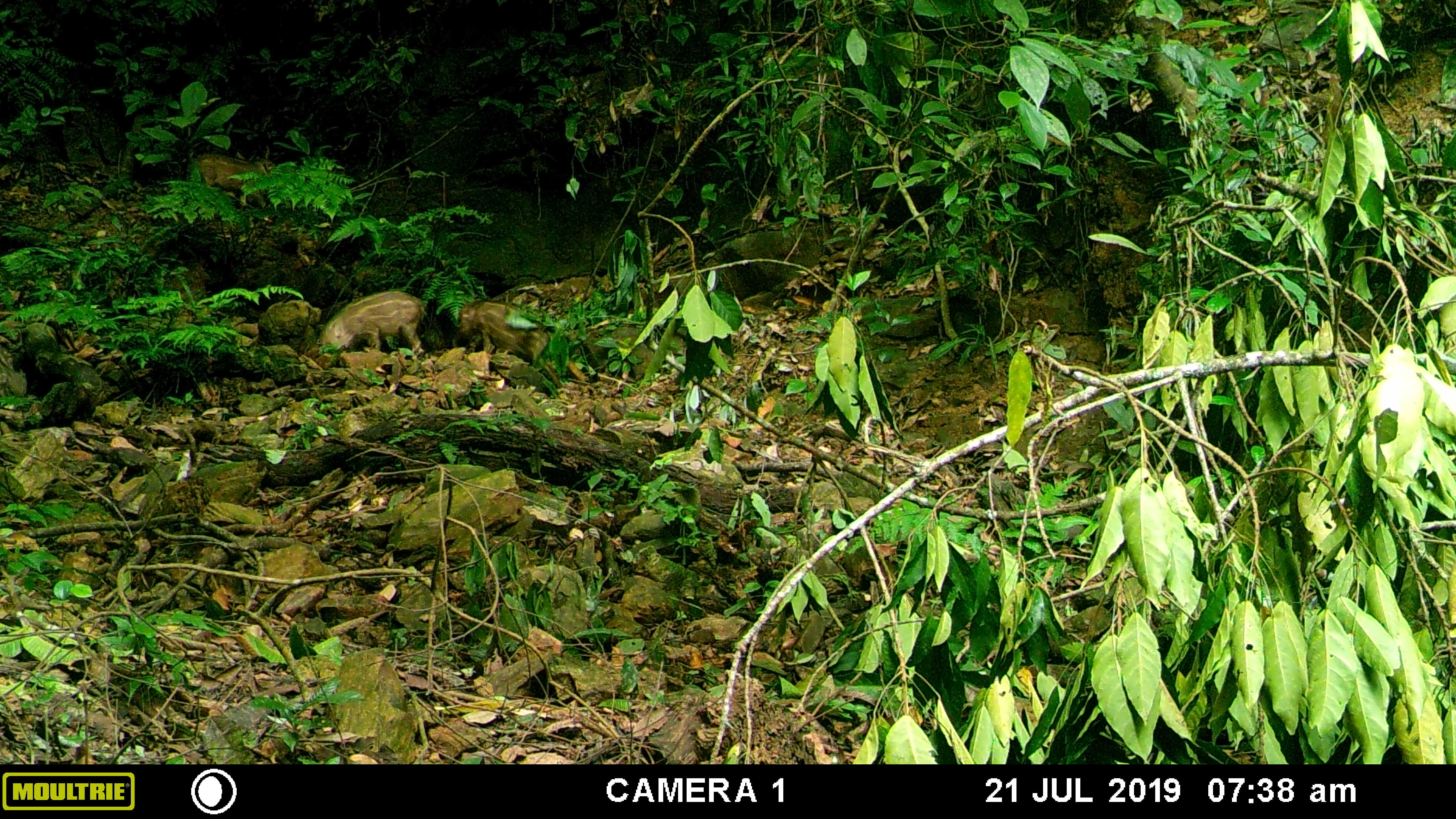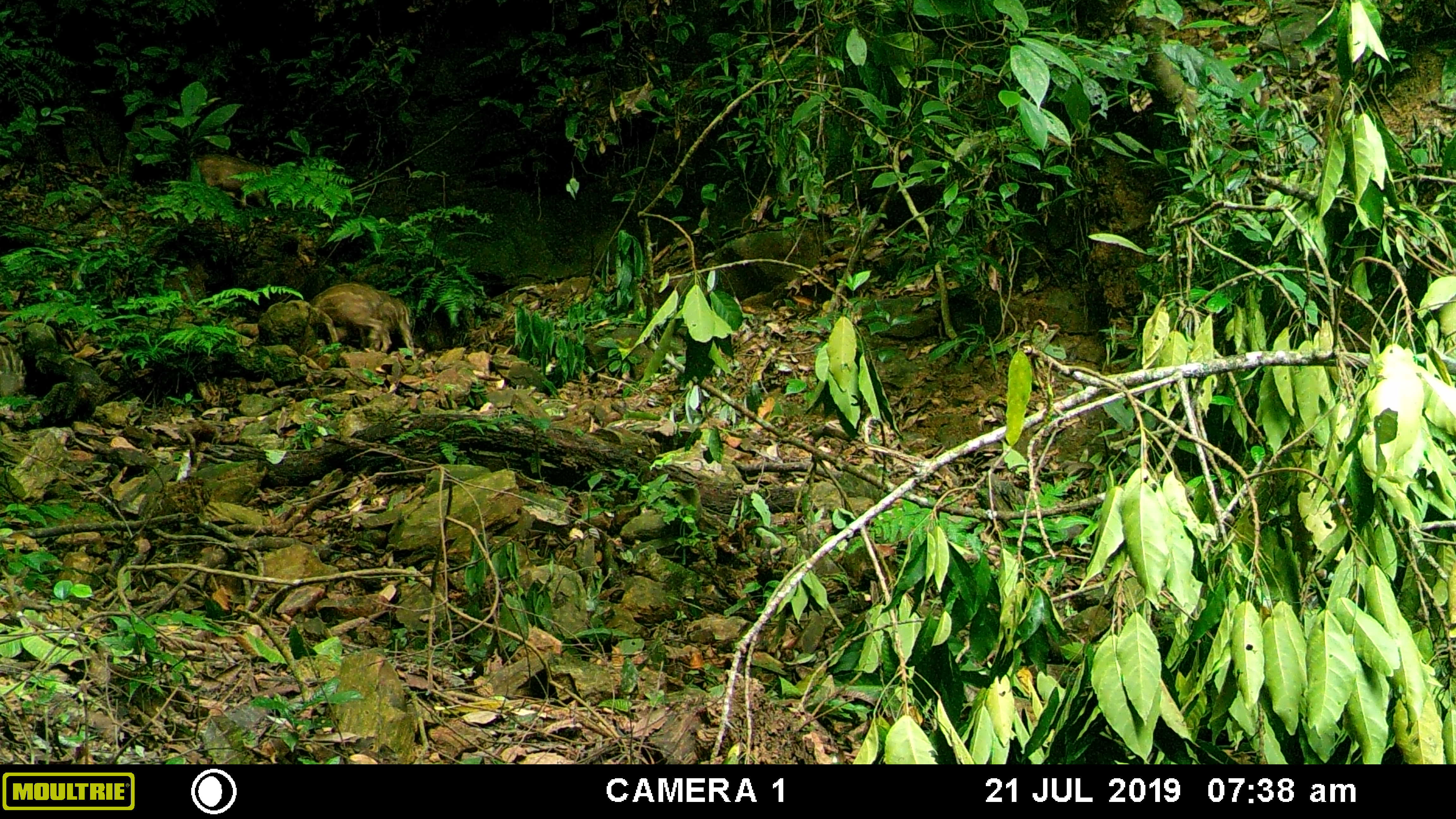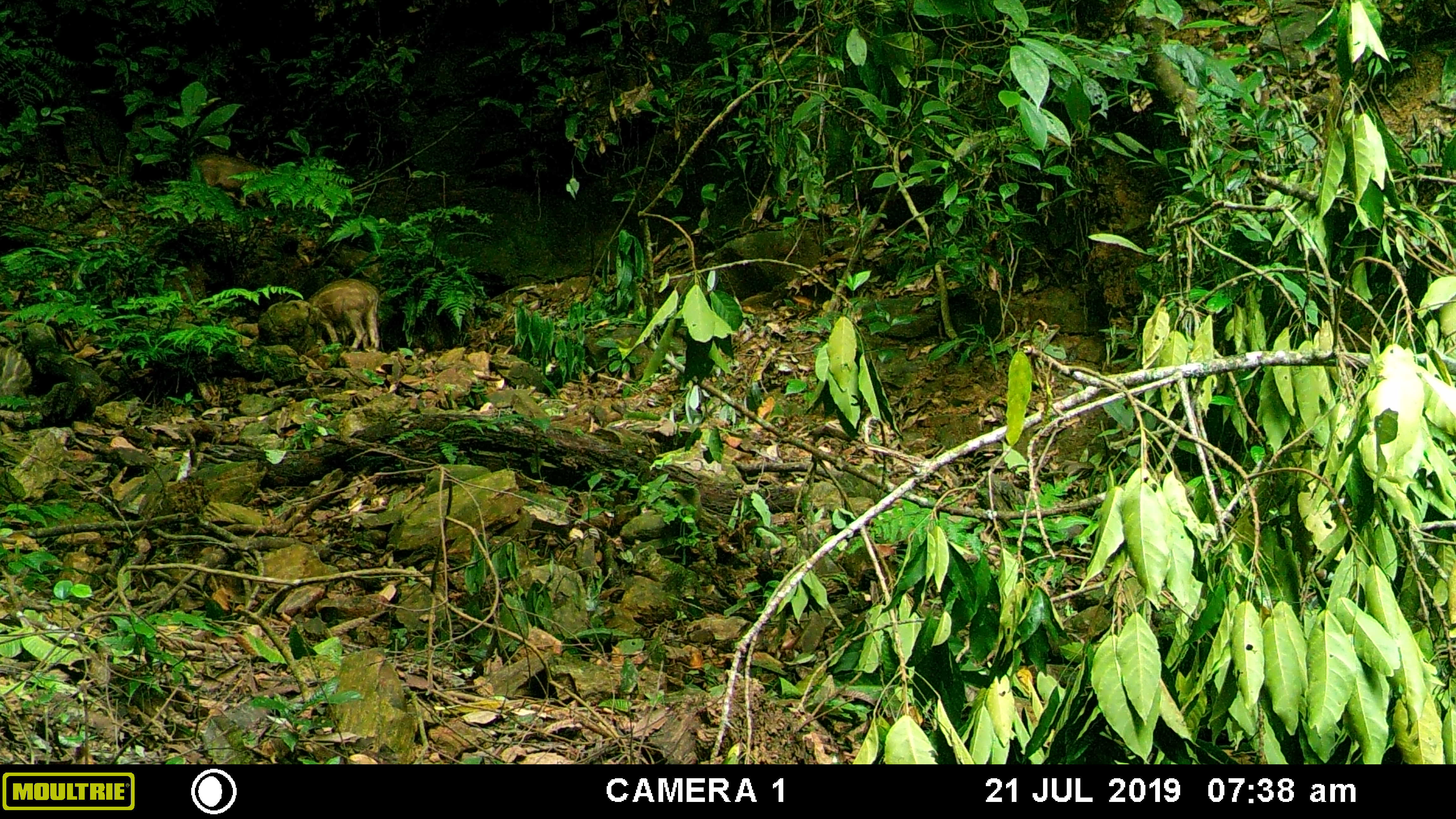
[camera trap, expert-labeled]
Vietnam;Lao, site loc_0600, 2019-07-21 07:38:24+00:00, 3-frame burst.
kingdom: Animalia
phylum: Chordata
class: Mammalia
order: Artiodactyla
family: Suidae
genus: Sus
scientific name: Sus scrofa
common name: eurasian wild pig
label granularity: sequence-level